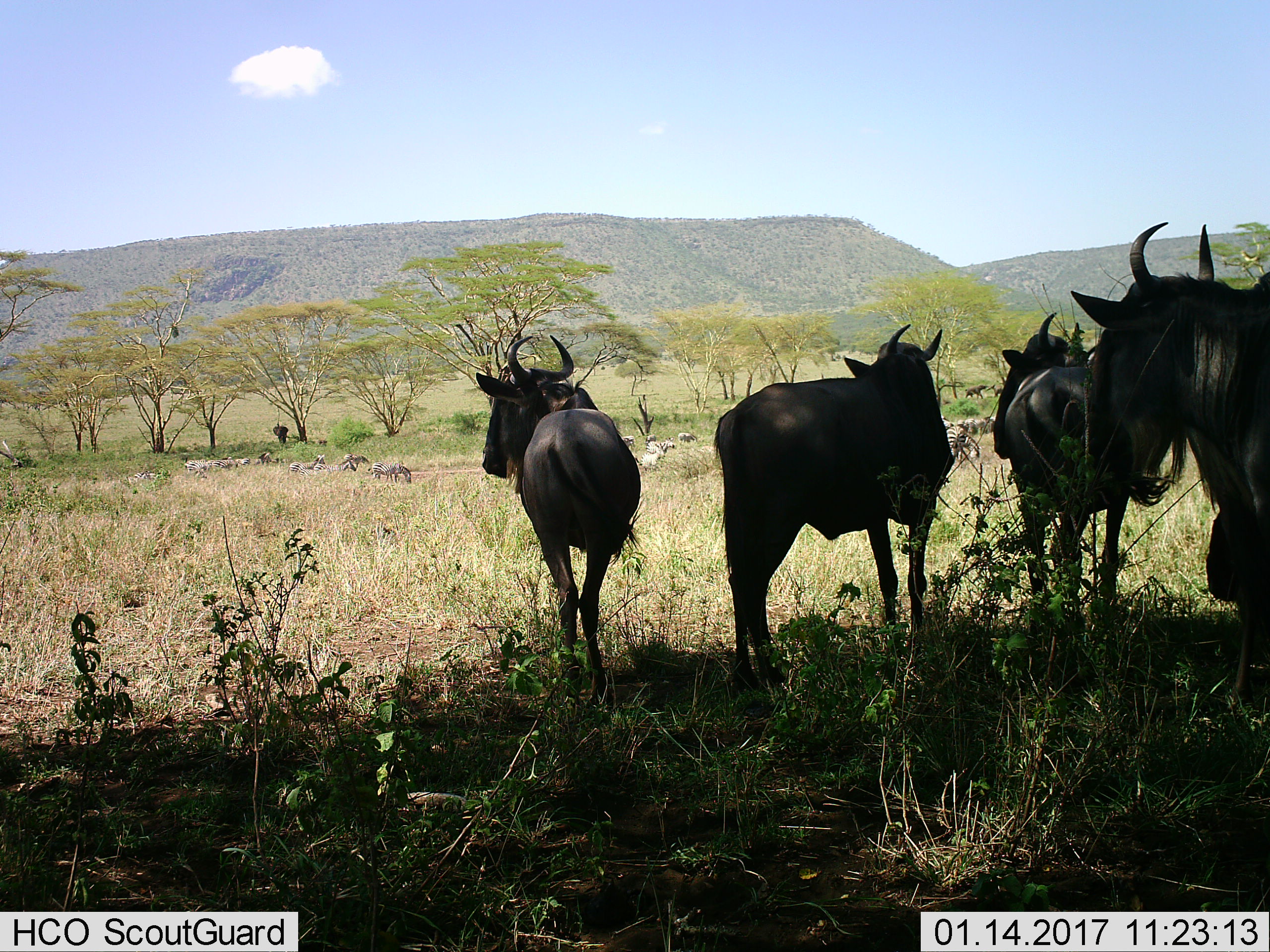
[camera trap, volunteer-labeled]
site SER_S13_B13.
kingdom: Animalia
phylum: Chordata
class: Mammalia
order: Artiodactyla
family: Bovidae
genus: Connochaetes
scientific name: Connochaetes taurinus taurinus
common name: blue wildebeest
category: wildebeestblue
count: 4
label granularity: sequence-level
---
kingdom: Animalia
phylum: Chordata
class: Mammalia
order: Perissodactyla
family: Equidae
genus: Equus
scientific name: Equus quagga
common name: plains zebra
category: zebraplains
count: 11-50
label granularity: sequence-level